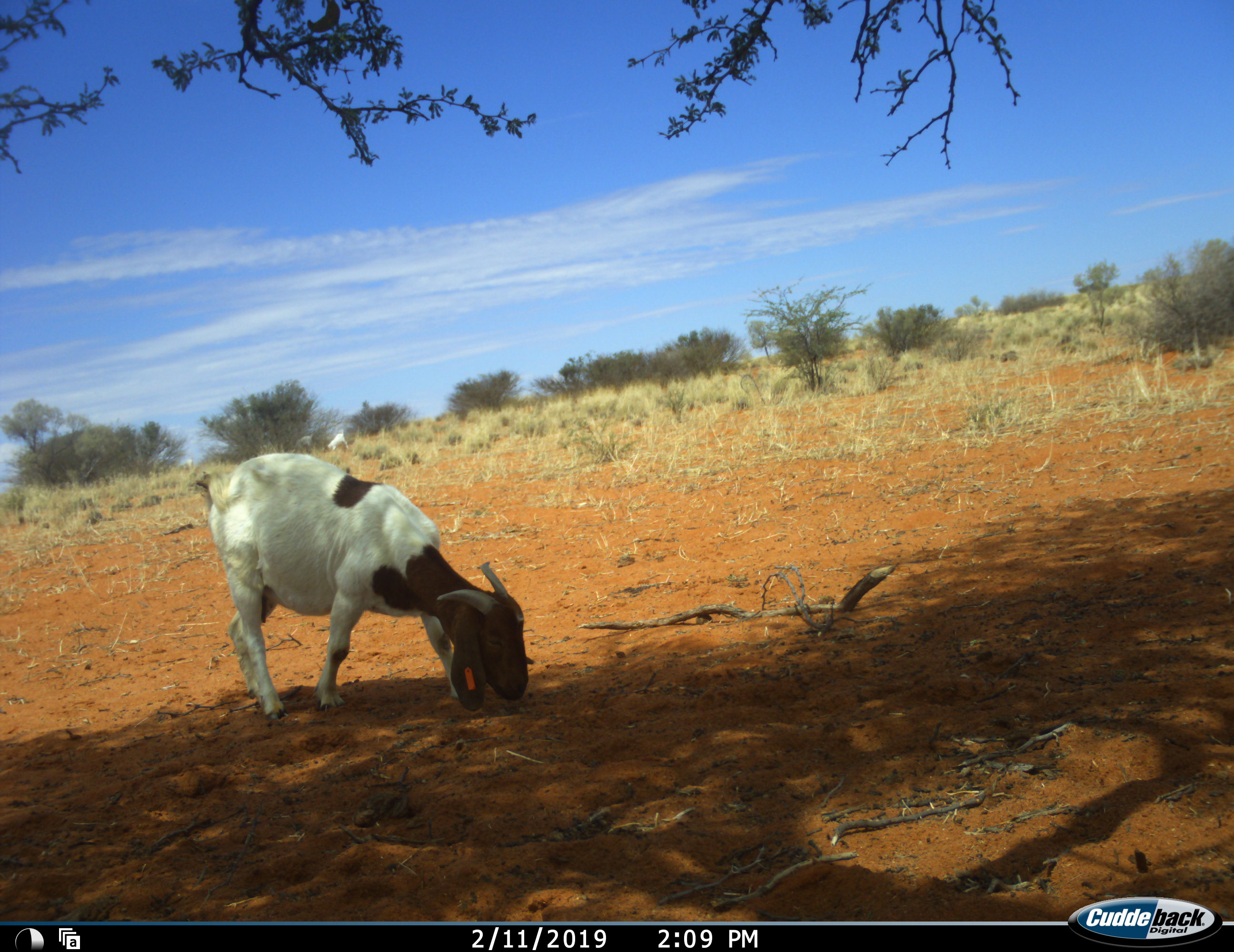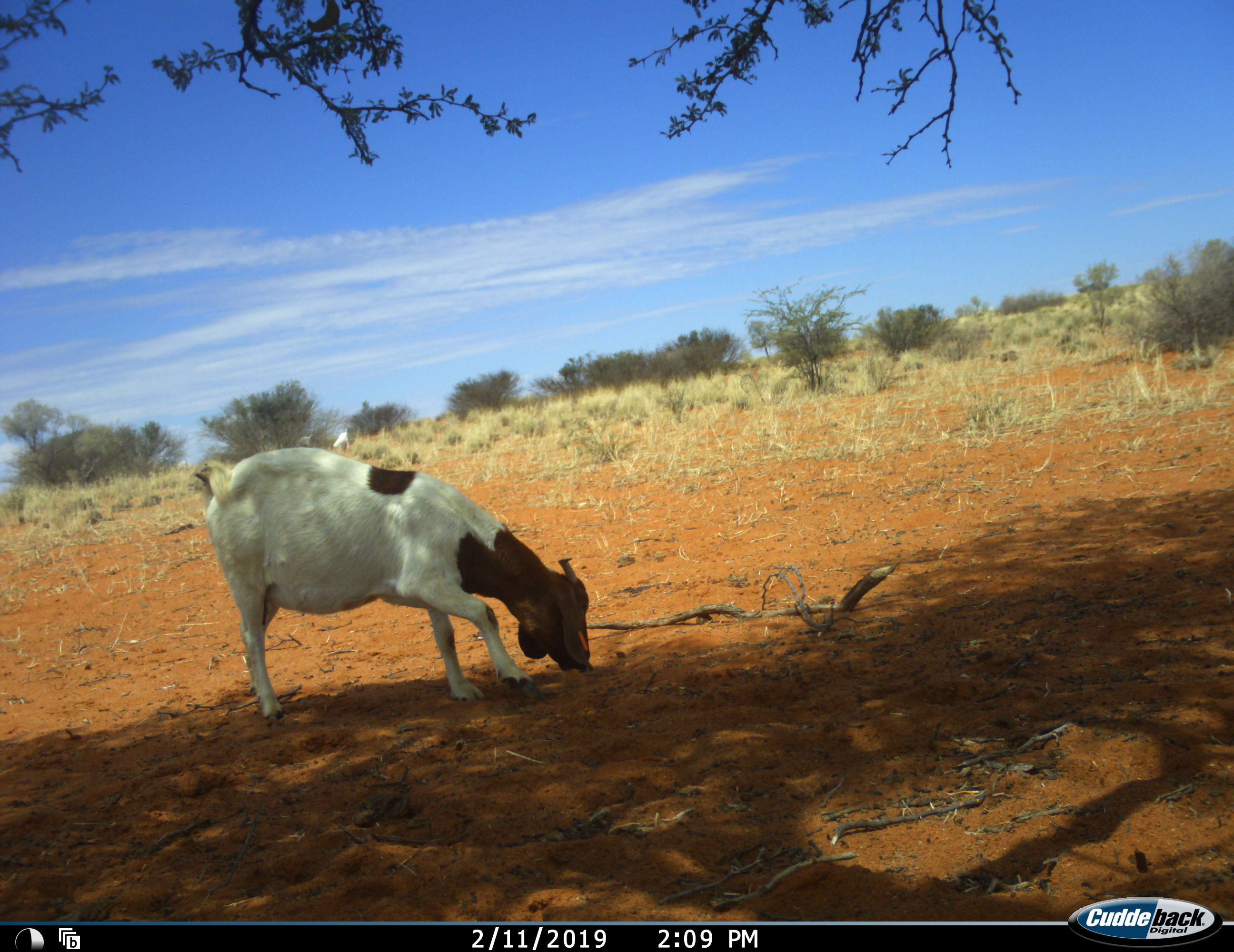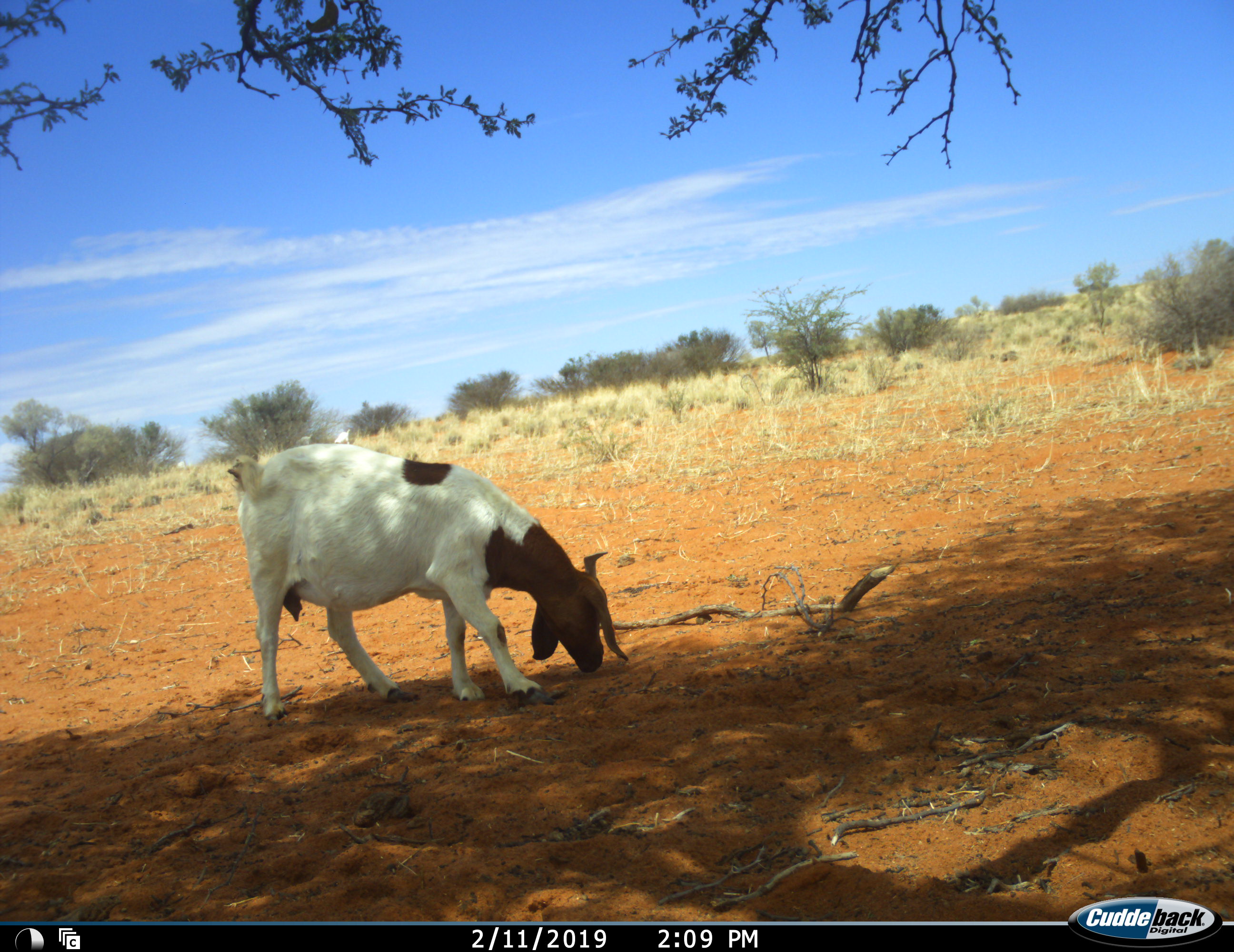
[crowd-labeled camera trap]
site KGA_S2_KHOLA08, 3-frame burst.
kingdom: Animalia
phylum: Chordata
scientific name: Vertebrata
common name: domestic animal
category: domesticanimal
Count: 2.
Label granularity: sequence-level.